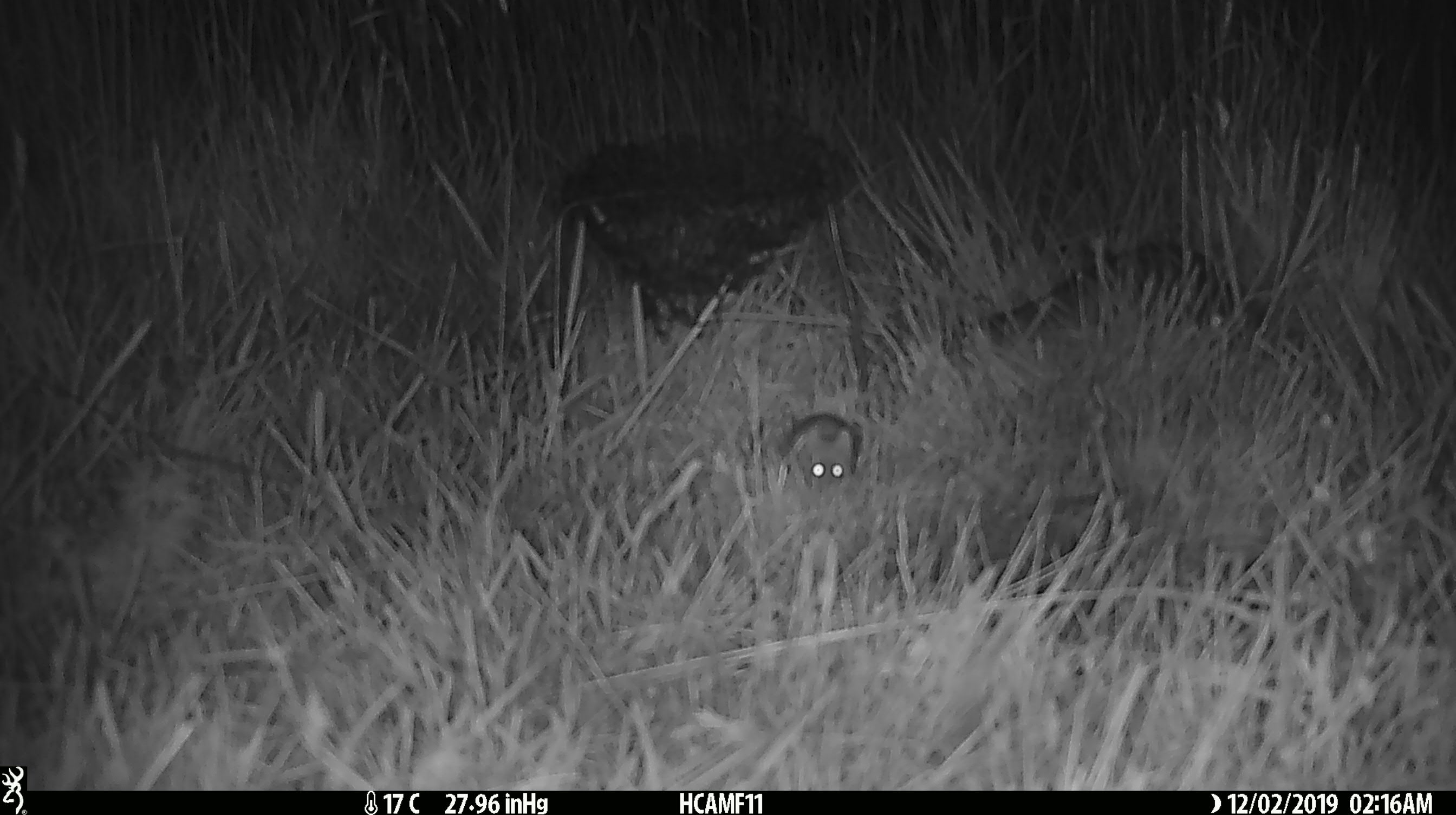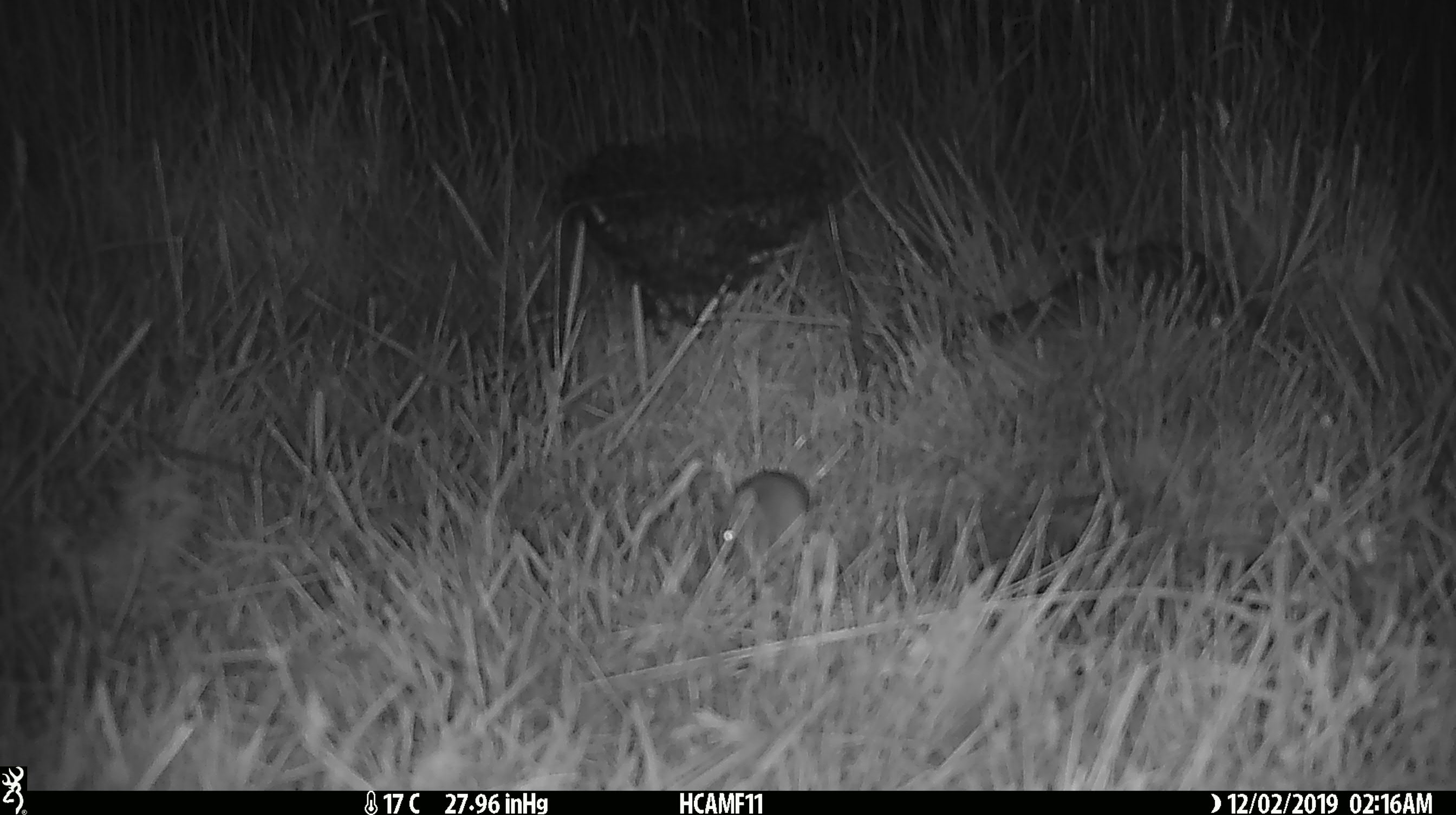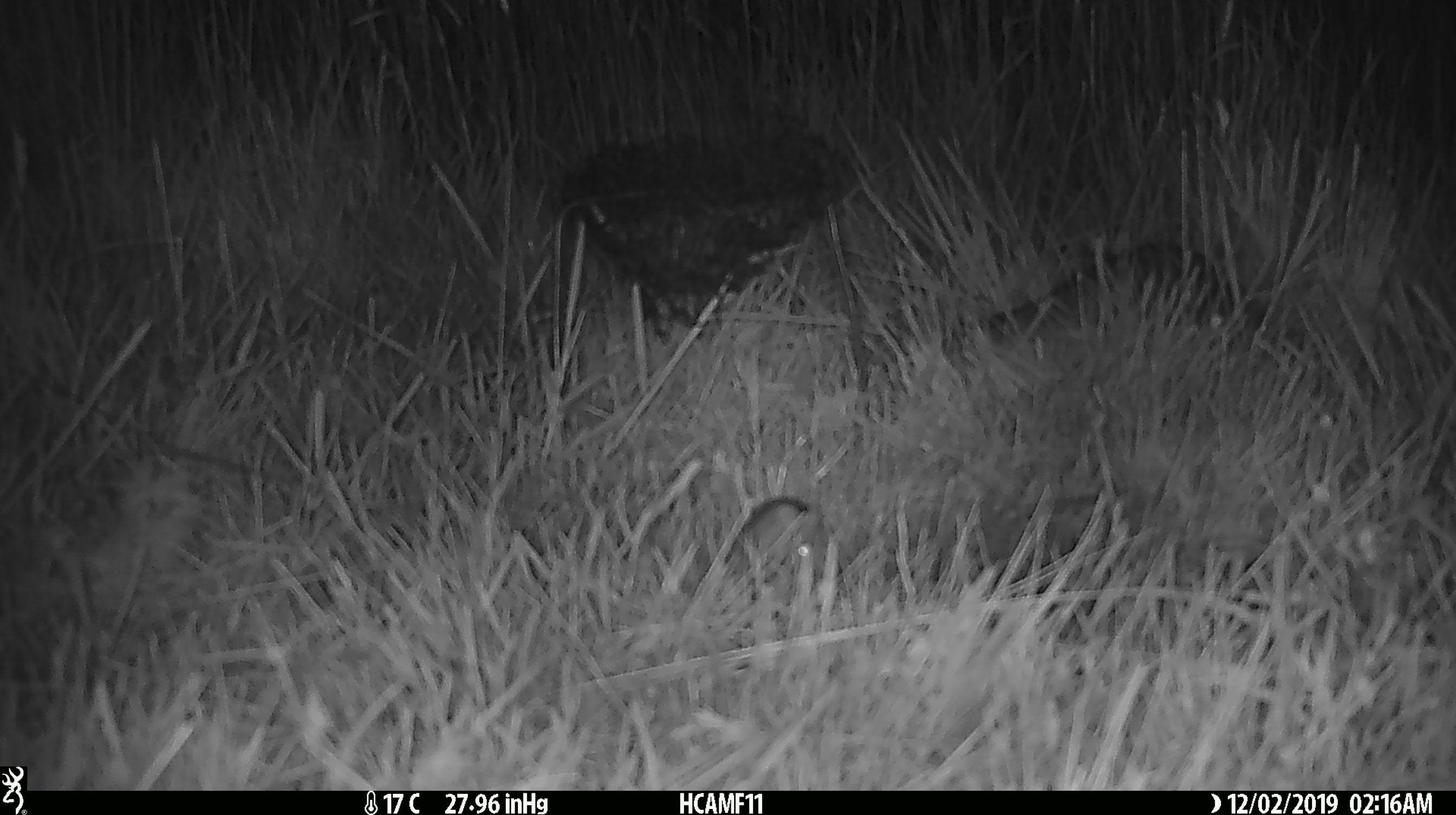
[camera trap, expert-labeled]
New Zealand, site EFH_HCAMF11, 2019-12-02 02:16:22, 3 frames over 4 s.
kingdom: Animalia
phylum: Chordata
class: Mammalia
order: Rodentia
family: Muridae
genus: Mus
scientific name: Mus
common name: mouse